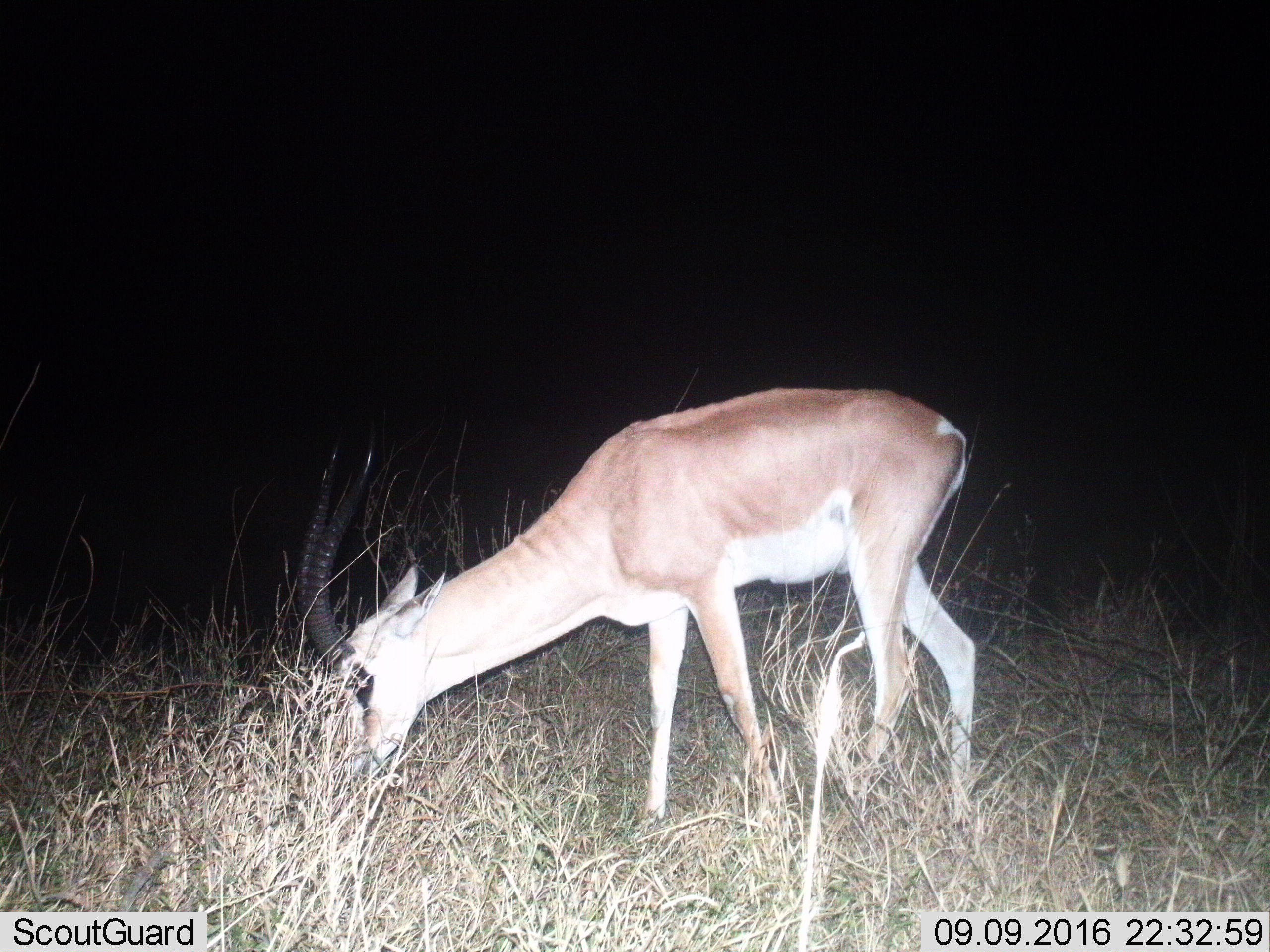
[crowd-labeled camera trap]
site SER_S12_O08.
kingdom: Animalia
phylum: Chordata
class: Mammalia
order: Artiodactyla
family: Bovidae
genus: Nanger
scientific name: Nanger granti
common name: grant's gazelle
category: gazellegrants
Gazellegrants (grant's gazelle) (Nanger granti), count 1. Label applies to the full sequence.